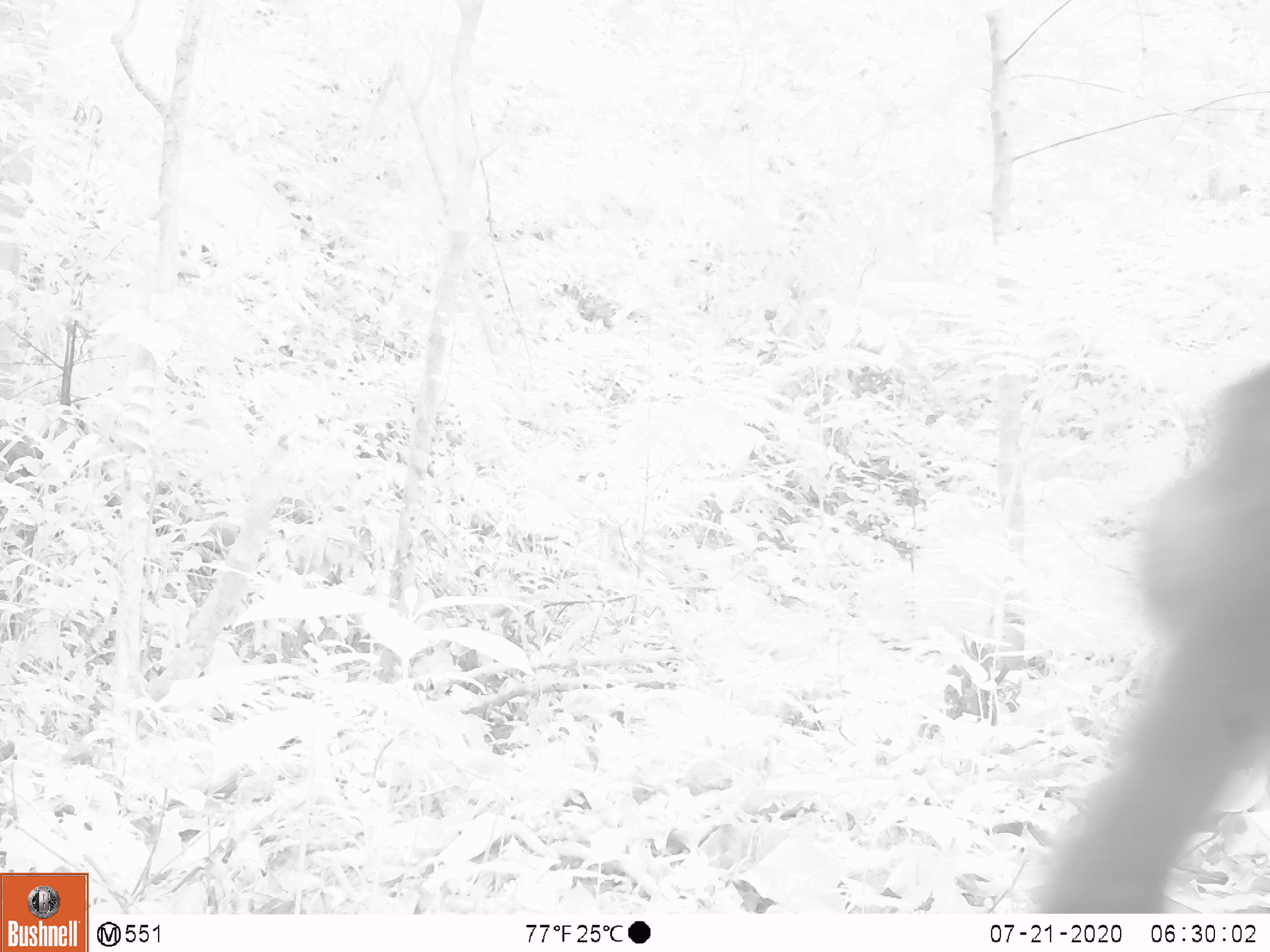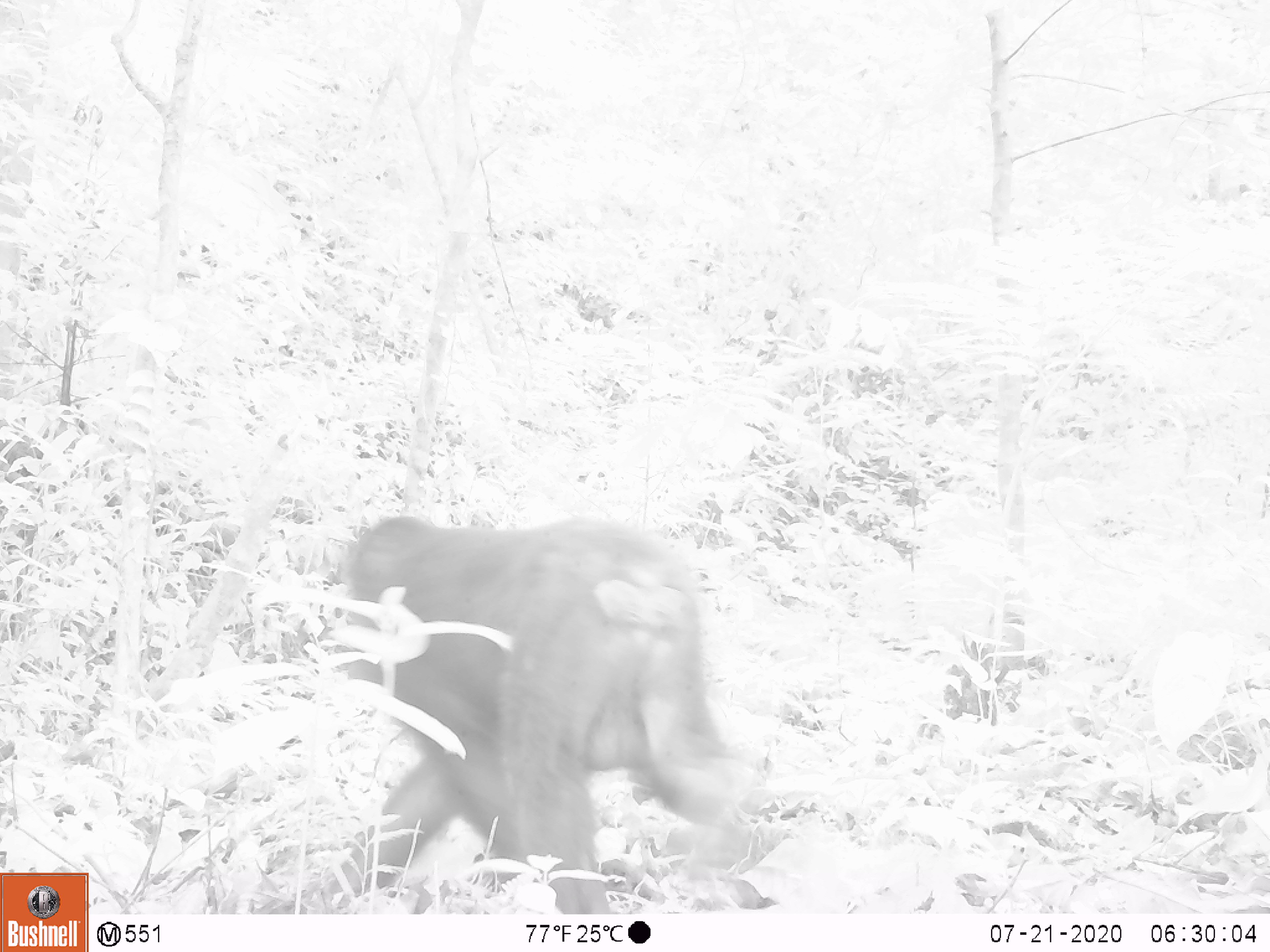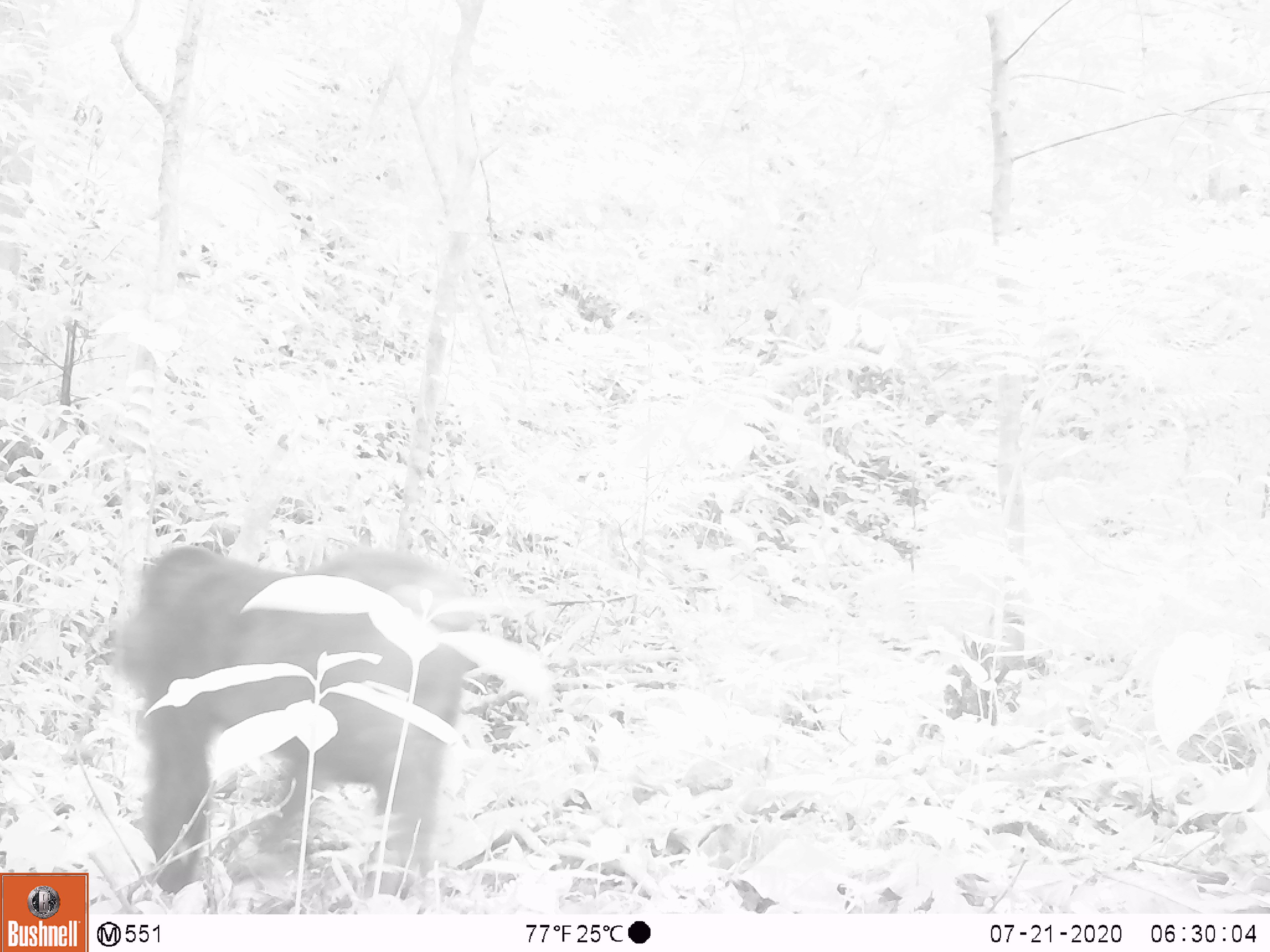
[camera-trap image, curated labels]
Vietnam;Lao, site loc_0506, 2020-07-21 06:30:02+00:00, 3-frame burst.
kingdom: Animalia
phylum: Chordata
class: Mammalia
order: Primates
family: Cercopithecidae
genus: Macaca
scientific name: Macaca arctoides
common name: stump-tailed macaque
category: stump tailed macaque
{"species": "stump tailed macaque (stump-tailed macaque) (Macaca arctoides)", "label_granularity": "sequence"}